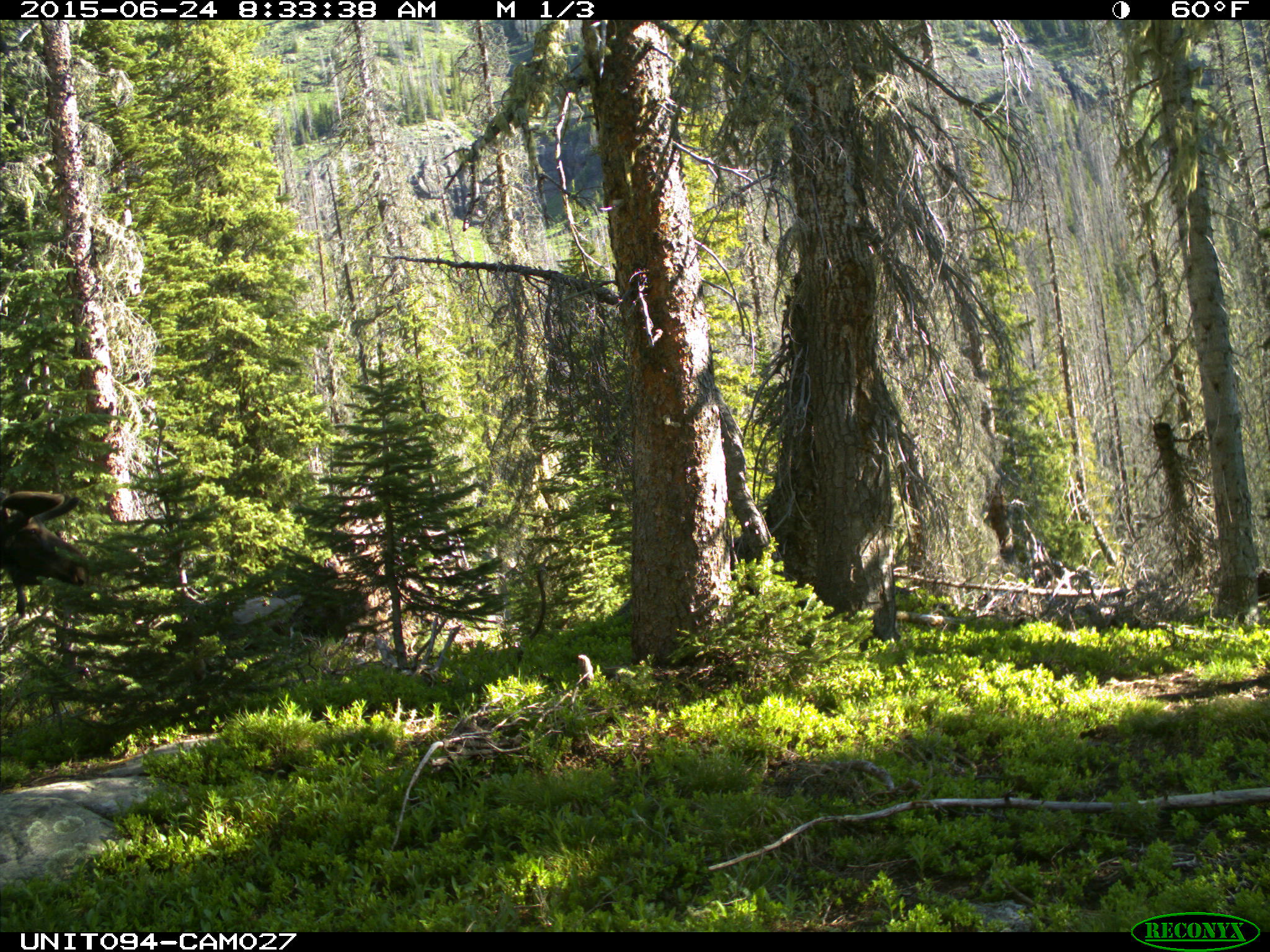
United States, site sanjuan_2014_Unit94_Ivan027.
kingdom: Animalia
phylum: Chordata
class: Mammalia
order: Artiodactyla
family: Cervidae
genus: Alces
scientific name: Alces alces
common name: moose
Alces alces (moose).